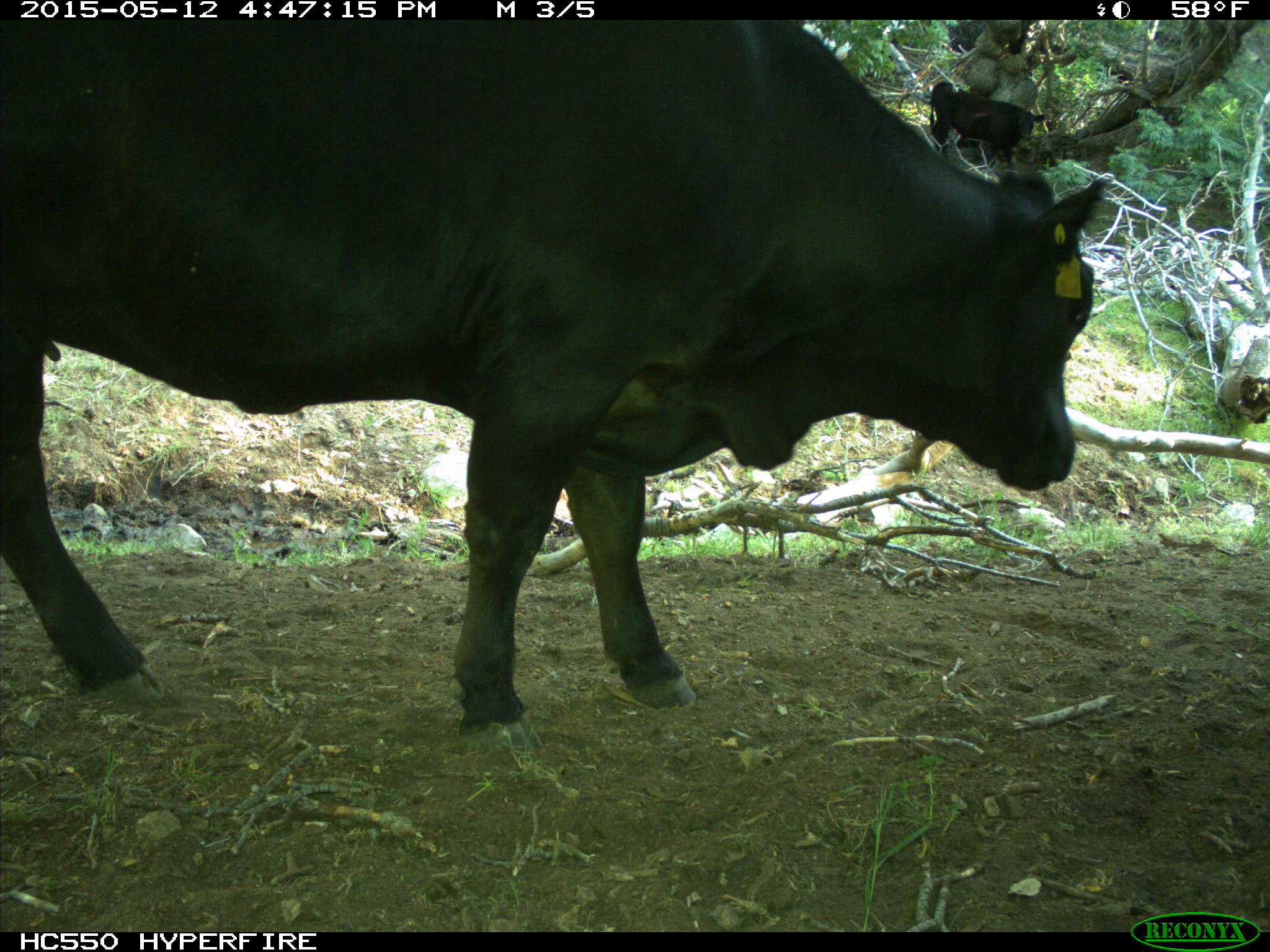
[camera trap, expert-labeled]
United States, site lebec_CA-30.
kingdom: Animalia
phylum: Chordata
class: Mammalia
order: Artiodactyla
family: Bovidae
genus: Bos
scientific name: Bos taurus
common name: domestic cow